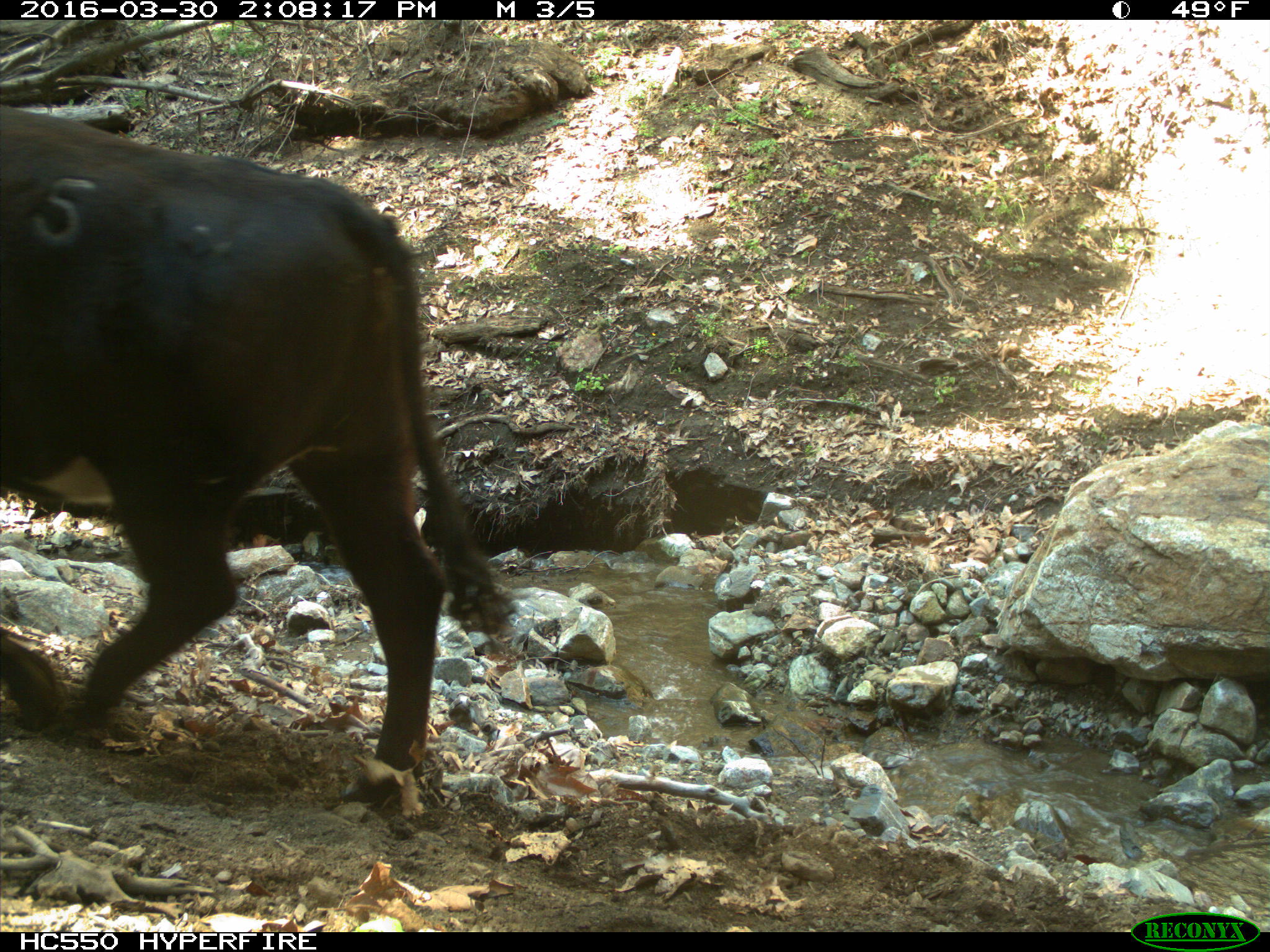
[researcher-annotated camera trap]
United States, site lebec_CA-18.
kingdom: Animalia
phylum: Chordata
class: Mammalia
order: Artiodactyla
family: Bovidae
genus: Bos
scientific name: Bos taurus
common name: domestic cow